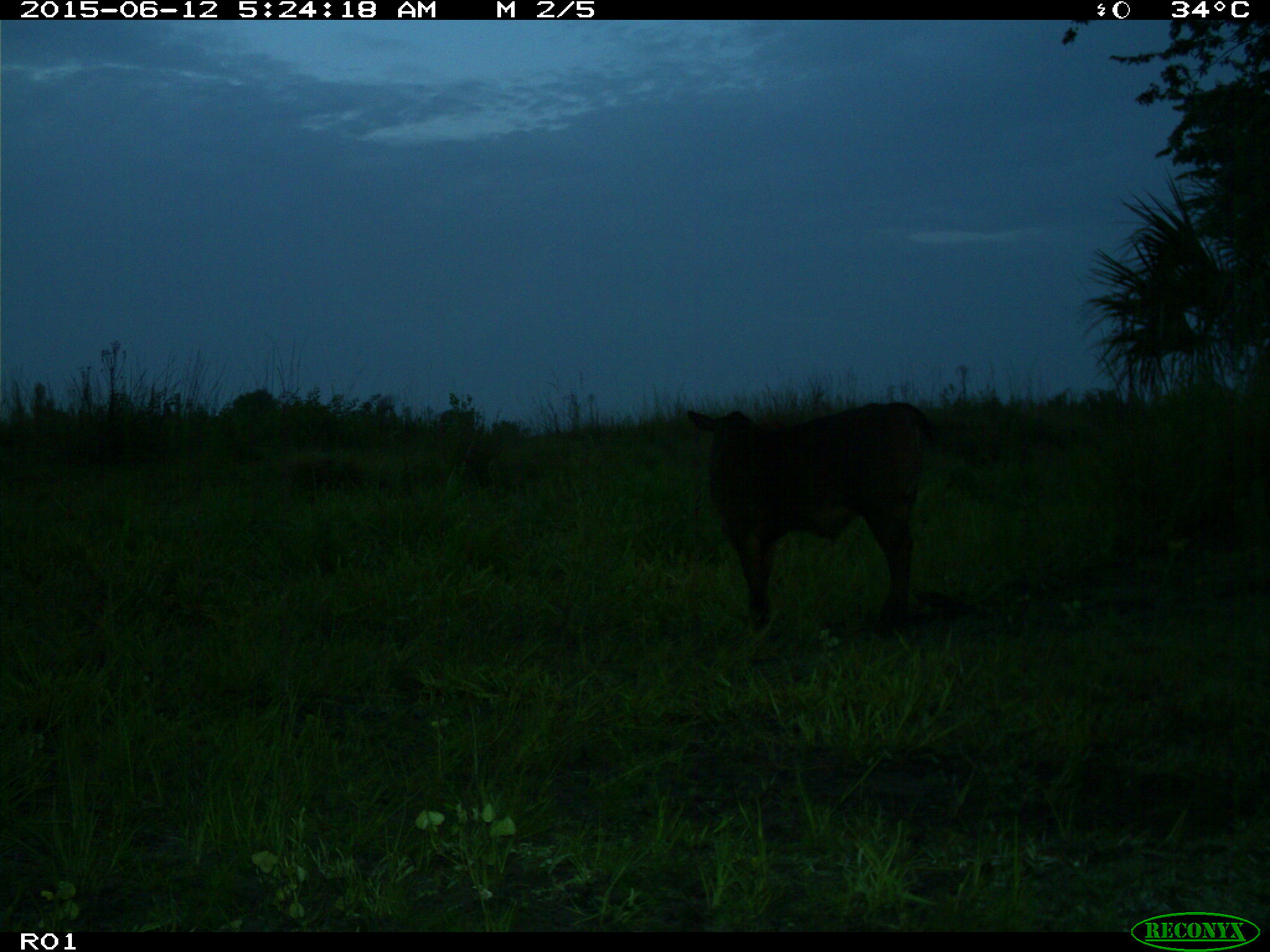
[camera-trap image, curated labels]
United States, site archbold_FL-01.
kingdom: Animalia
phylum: Chordata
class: Mammalia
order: Artiodactyla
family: Bovidae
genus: Bos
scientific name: Bos taurus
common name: domestic cow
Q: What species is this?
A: Bos taurus (domestic cow).